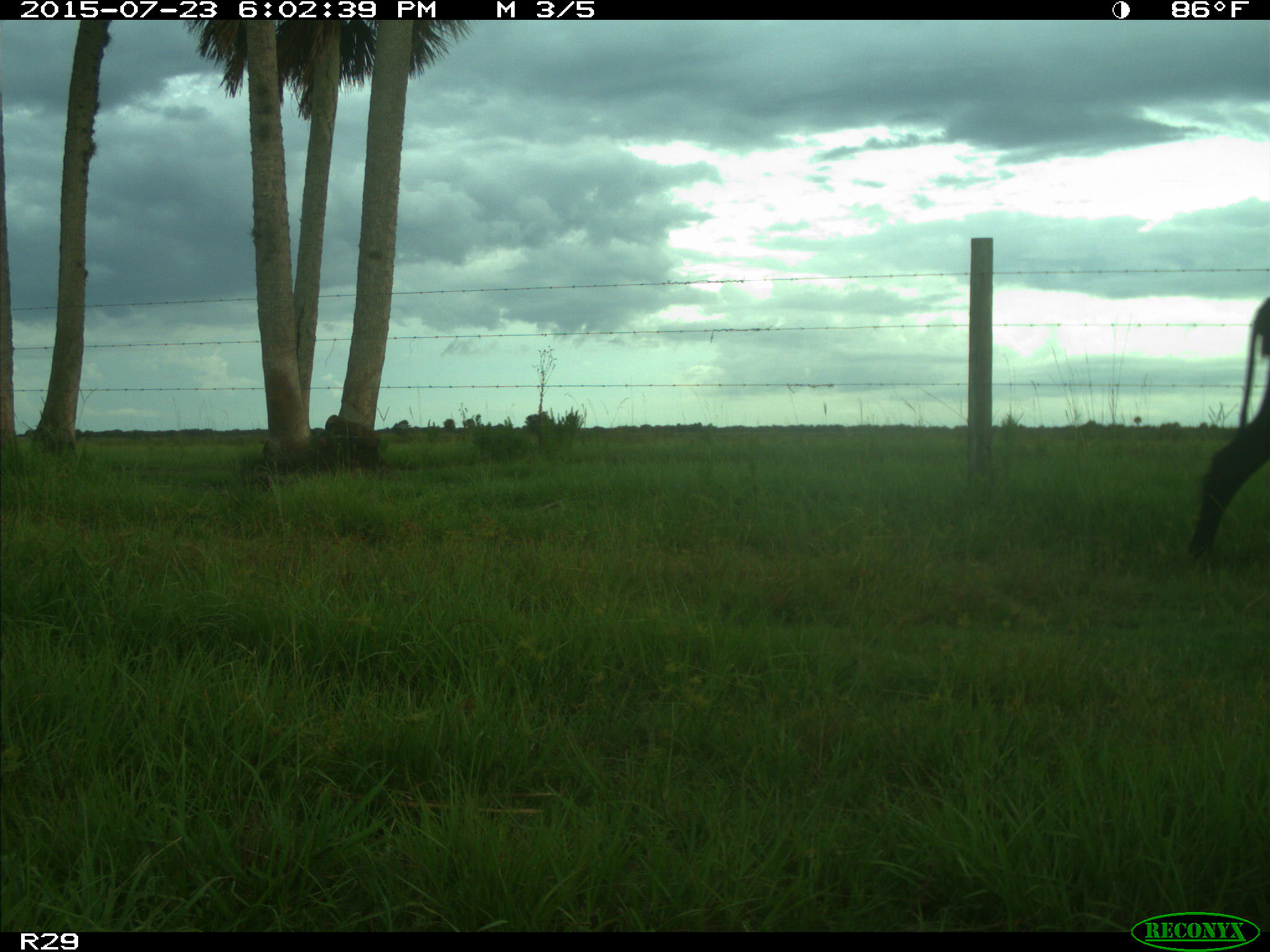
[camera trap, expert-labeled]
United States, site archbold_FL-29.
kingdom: Animalia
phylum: Chordata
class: Mammalia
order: Artiodactyla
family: Bovidae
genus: Bos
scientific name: Bos taurus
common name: domestic cow